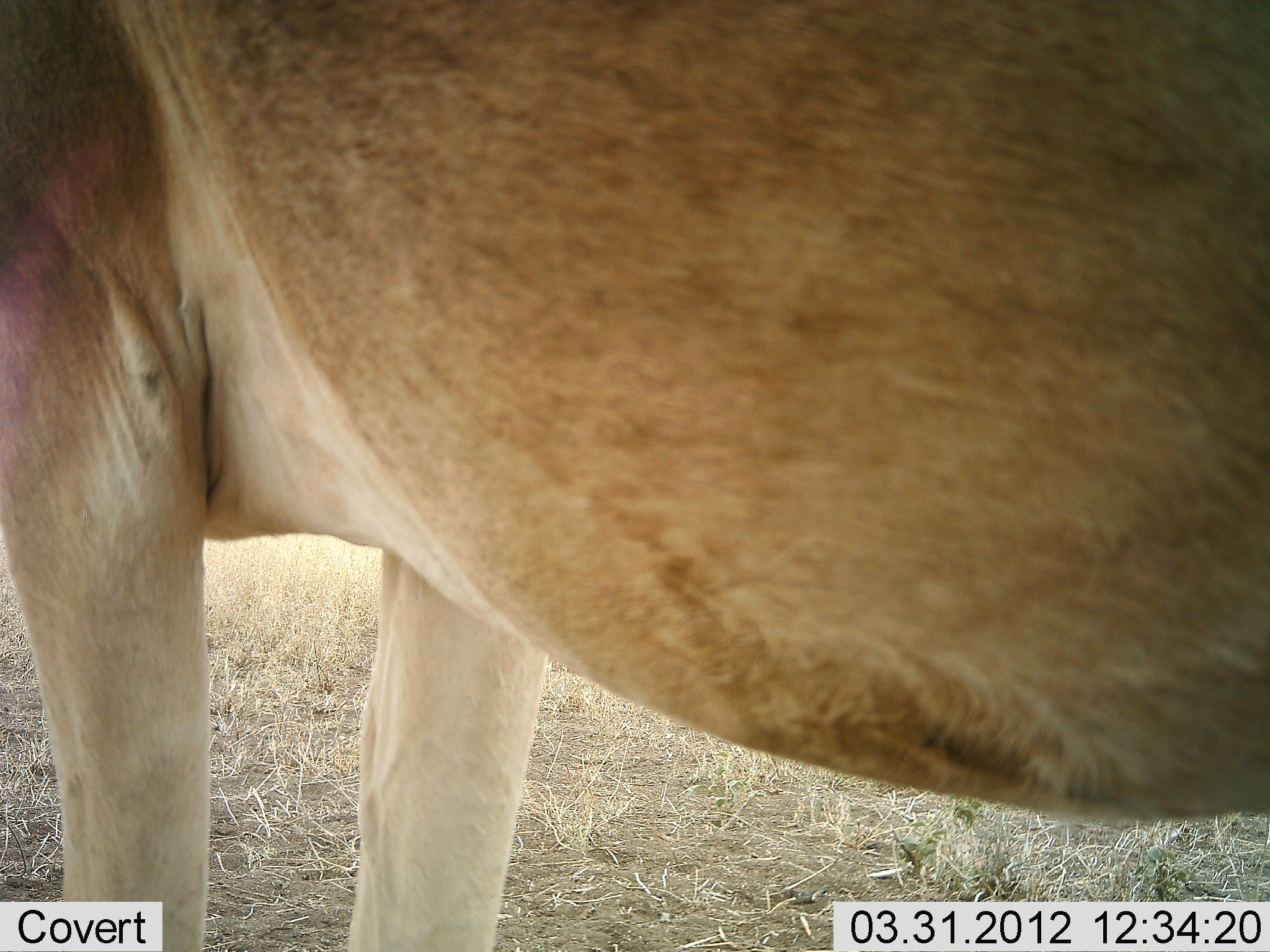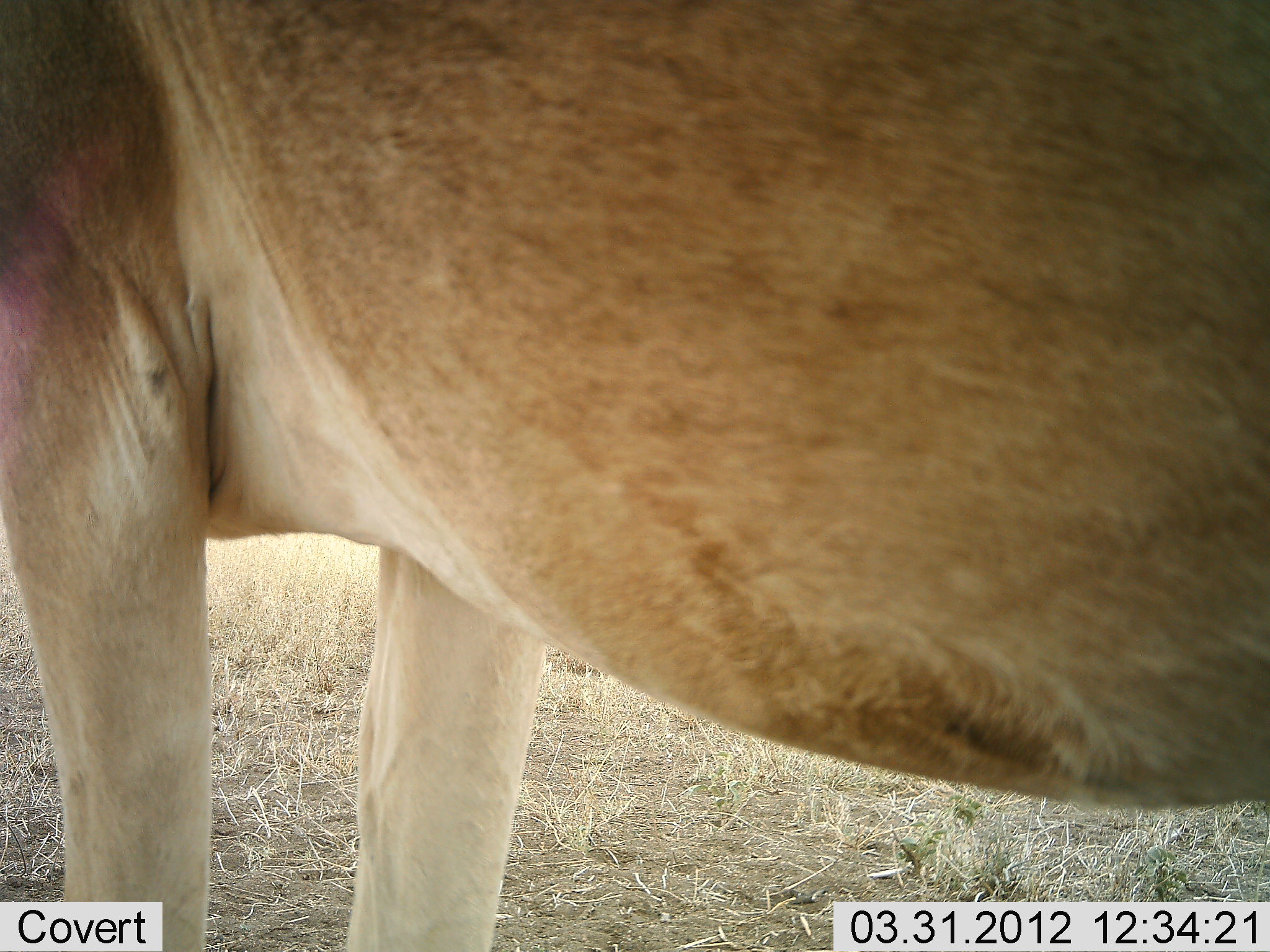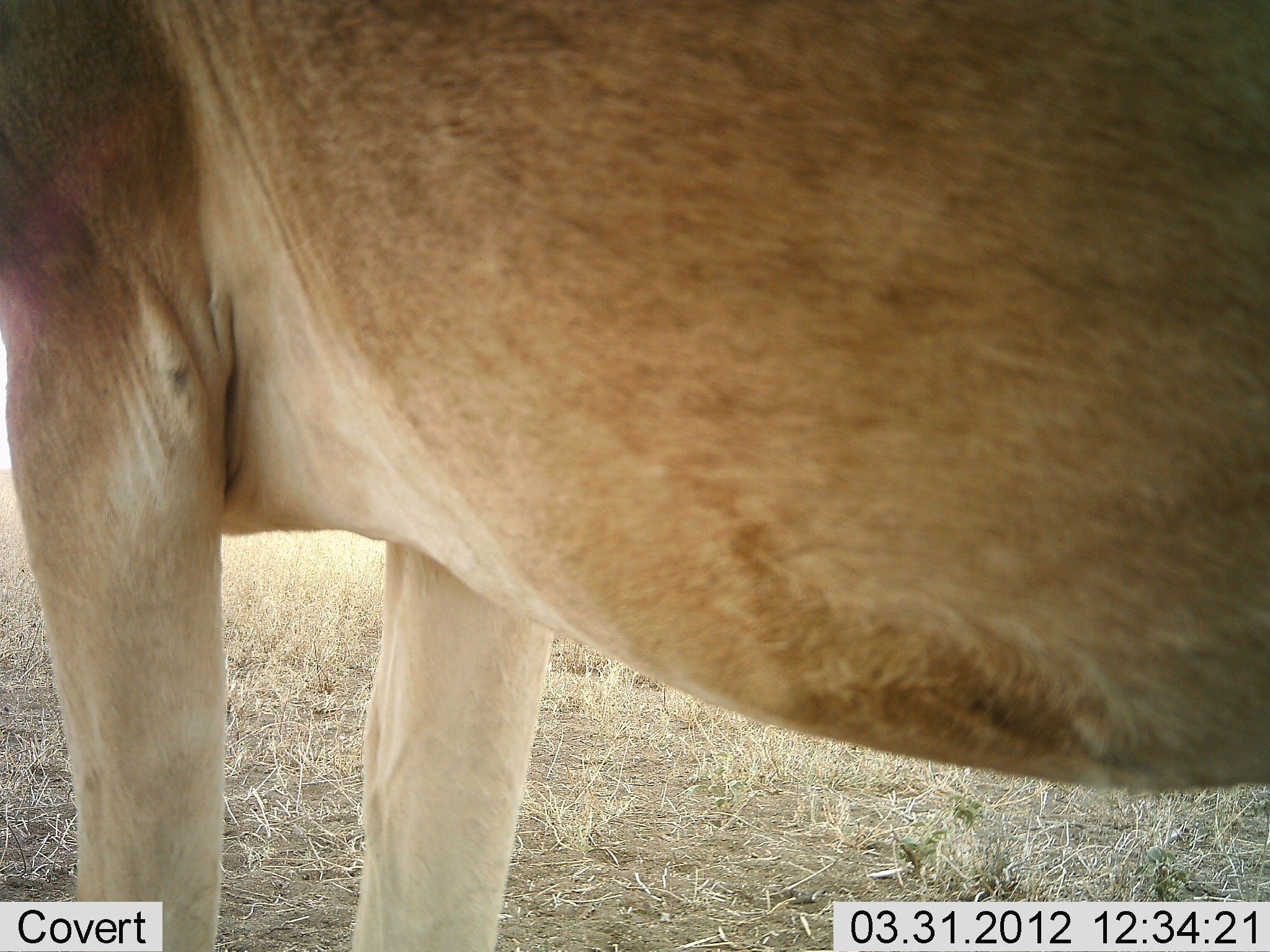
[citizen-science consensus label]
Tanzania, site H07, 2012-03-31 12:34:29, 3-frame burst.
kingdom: Animalia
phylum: Chordata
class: Mammalia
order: Artiodactyla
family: Bovidae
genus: Alcelaphus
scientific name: Alcelaphus buselaphus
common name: hartebeest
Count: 1.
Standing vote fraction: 100%.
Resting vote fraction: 0%.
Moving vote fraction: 0%.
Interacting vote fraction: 0%.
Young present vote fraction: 0%.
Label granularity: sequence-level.